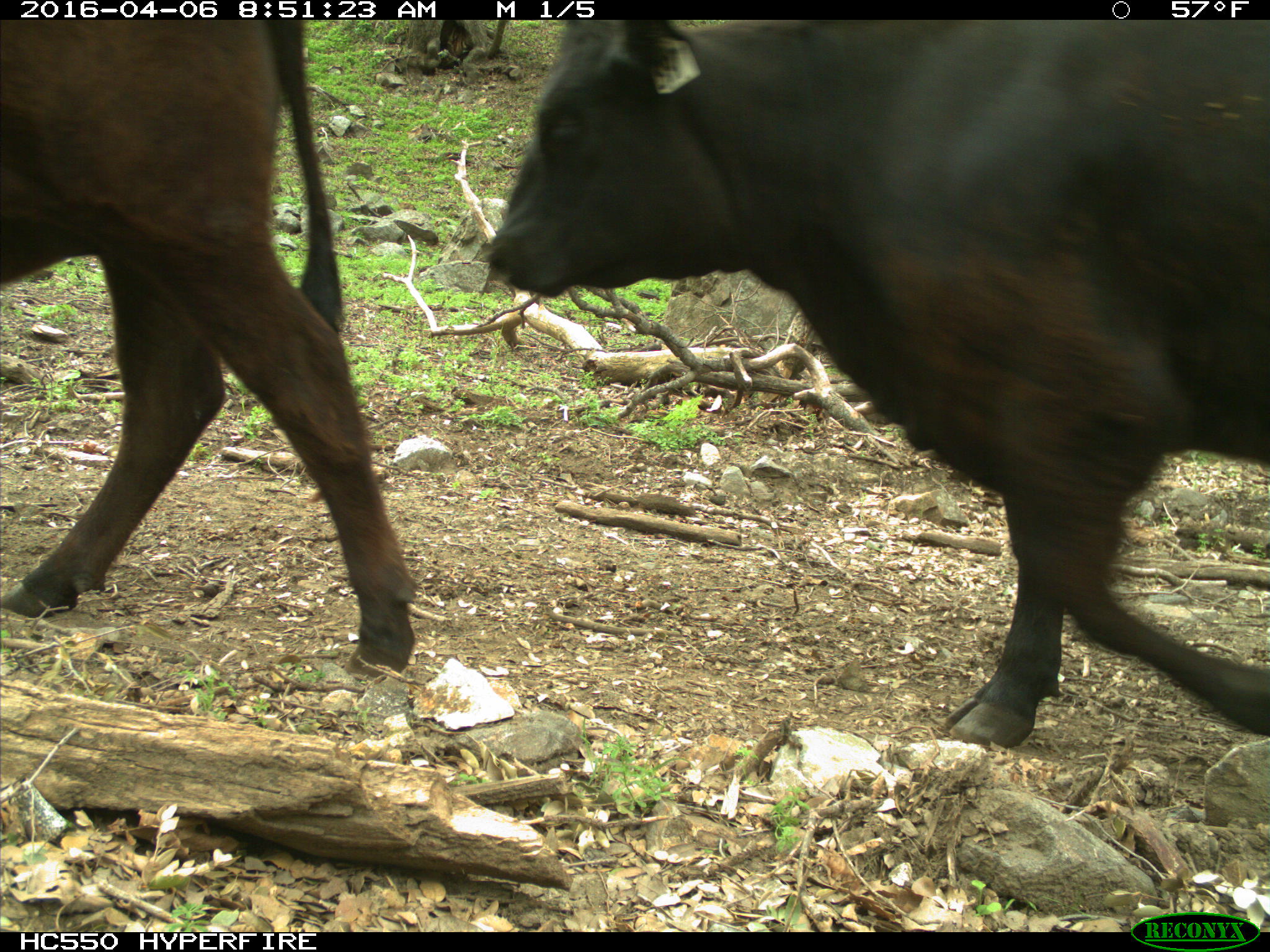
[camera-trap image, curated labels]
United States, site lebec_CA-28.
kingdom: Animalia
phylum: Chordata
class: Mammalia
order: Artiodactyla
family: Bovidae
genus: Bos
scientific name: Bos taurus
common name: domestic cow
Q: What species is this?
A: Bos taurus (domestic cow).